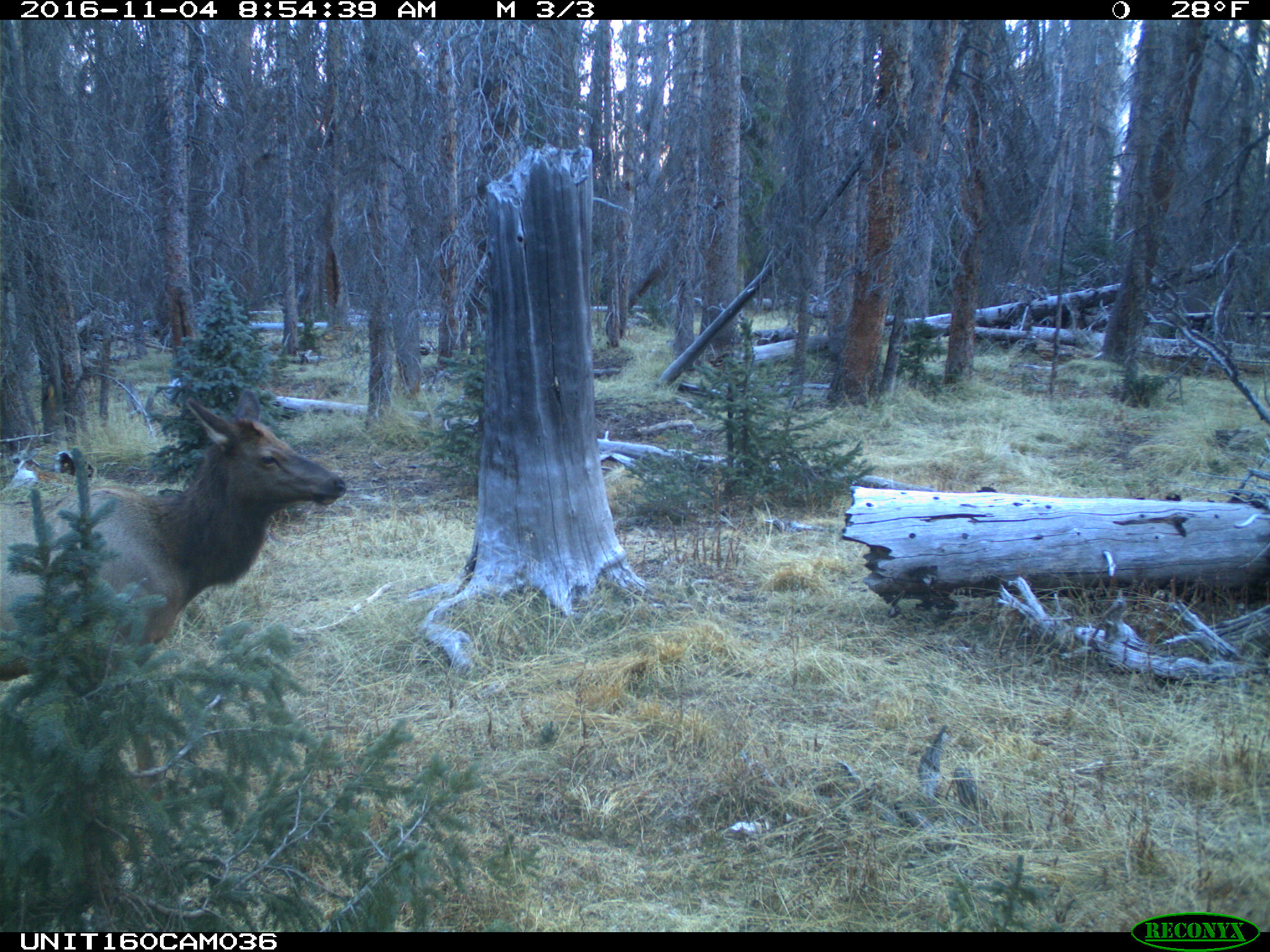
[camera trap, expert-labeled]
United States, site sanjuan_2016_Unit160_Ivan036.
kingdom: Animalia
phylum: Chordata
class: Mammalia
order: Artiodactyla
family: Cervidae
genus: Cervus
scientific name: Cervus elaphus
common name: red deer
Cervus elaphus (red deer).